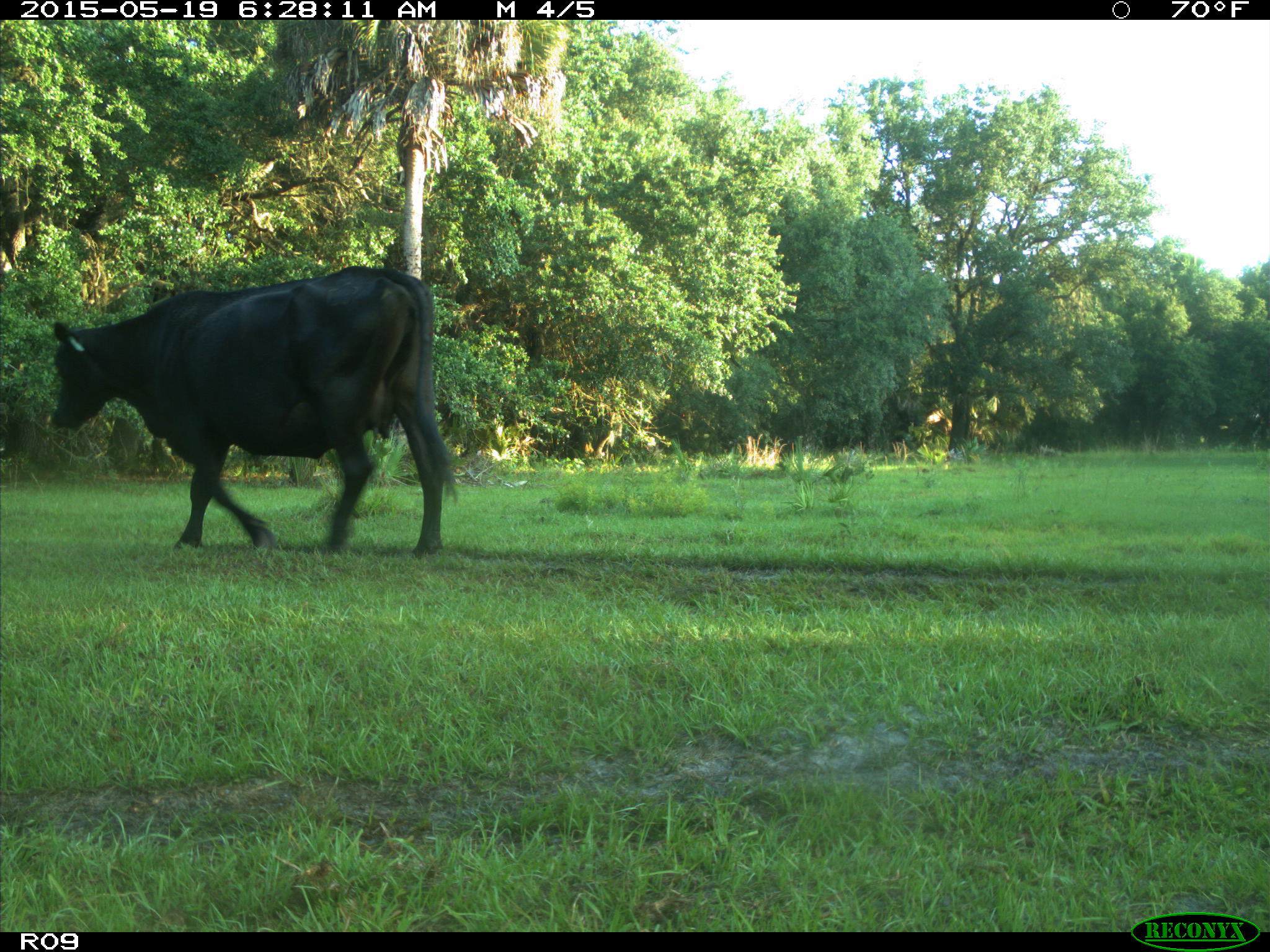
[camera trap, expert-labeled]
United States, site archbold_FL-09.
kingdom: Animalia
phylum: Chordata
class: Mammalia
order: Artiodactyla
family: Bovidae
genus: Bos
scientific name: Bos taurus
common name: domestic cow